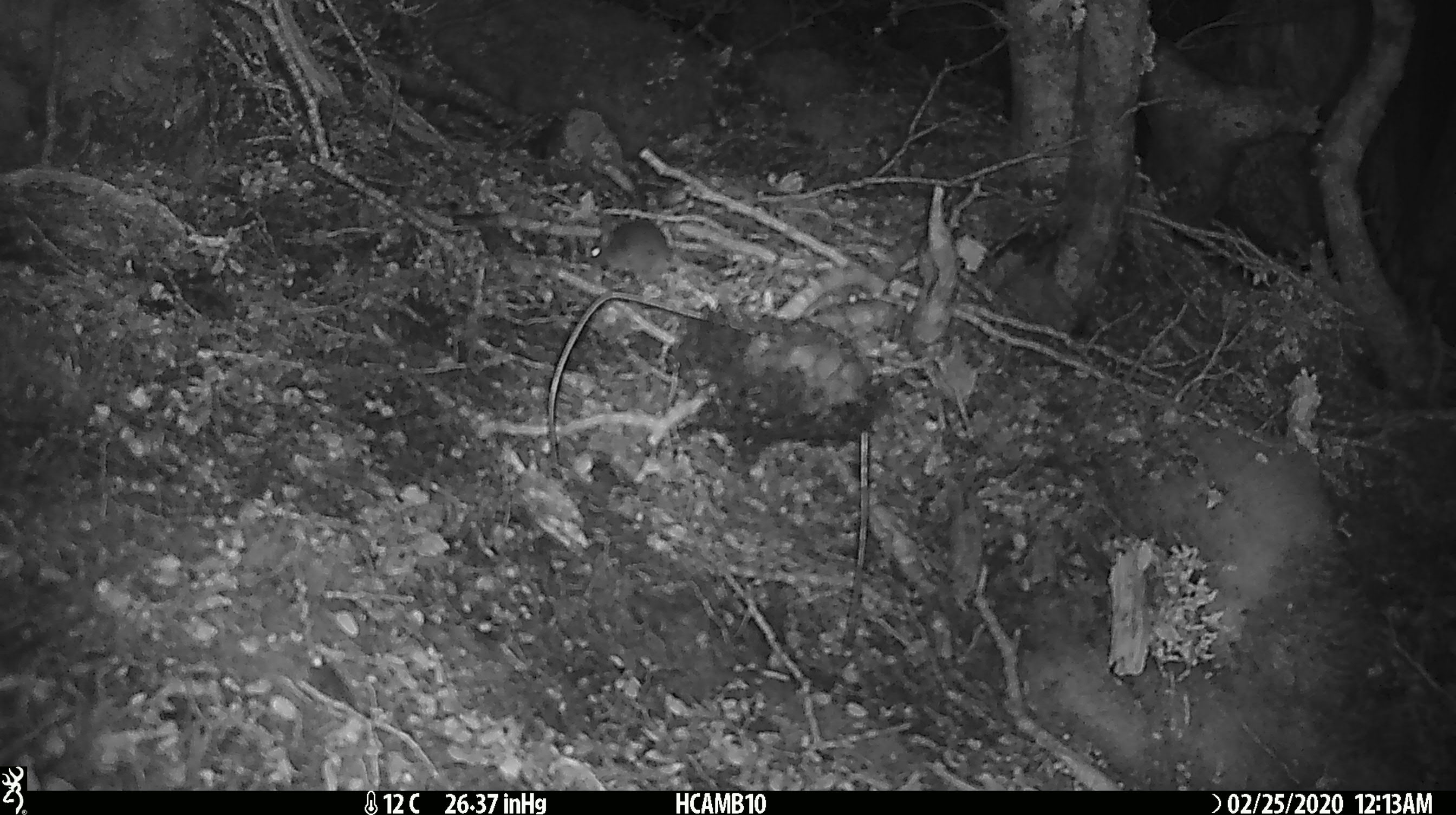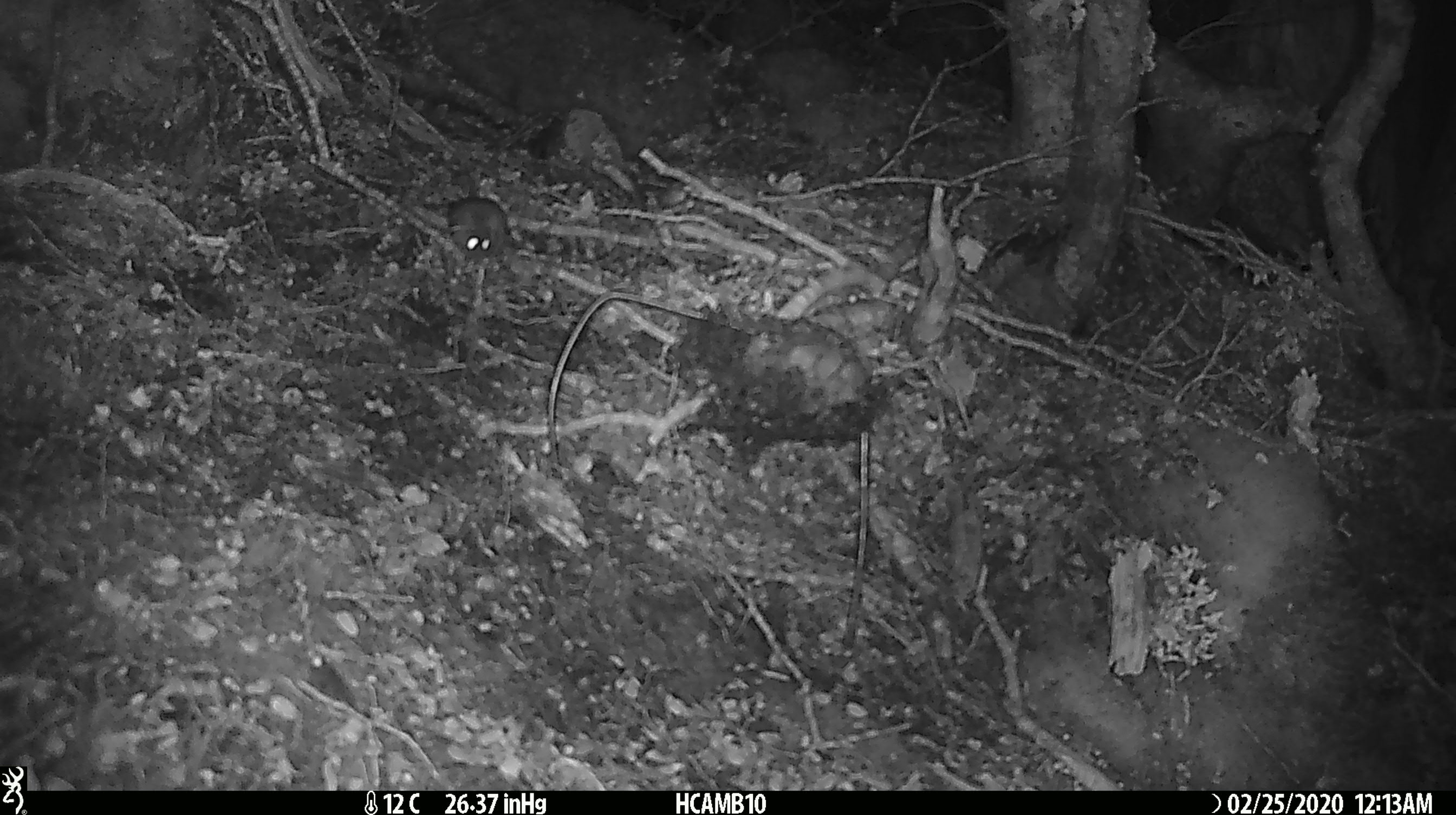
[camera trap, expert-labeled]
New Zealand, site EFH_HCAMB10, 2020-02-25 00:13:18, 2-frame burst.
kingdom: Animalia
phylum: Chordata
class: Mammalia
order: Rodentia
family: Muridae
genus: Mus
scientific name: Mus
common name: mouse